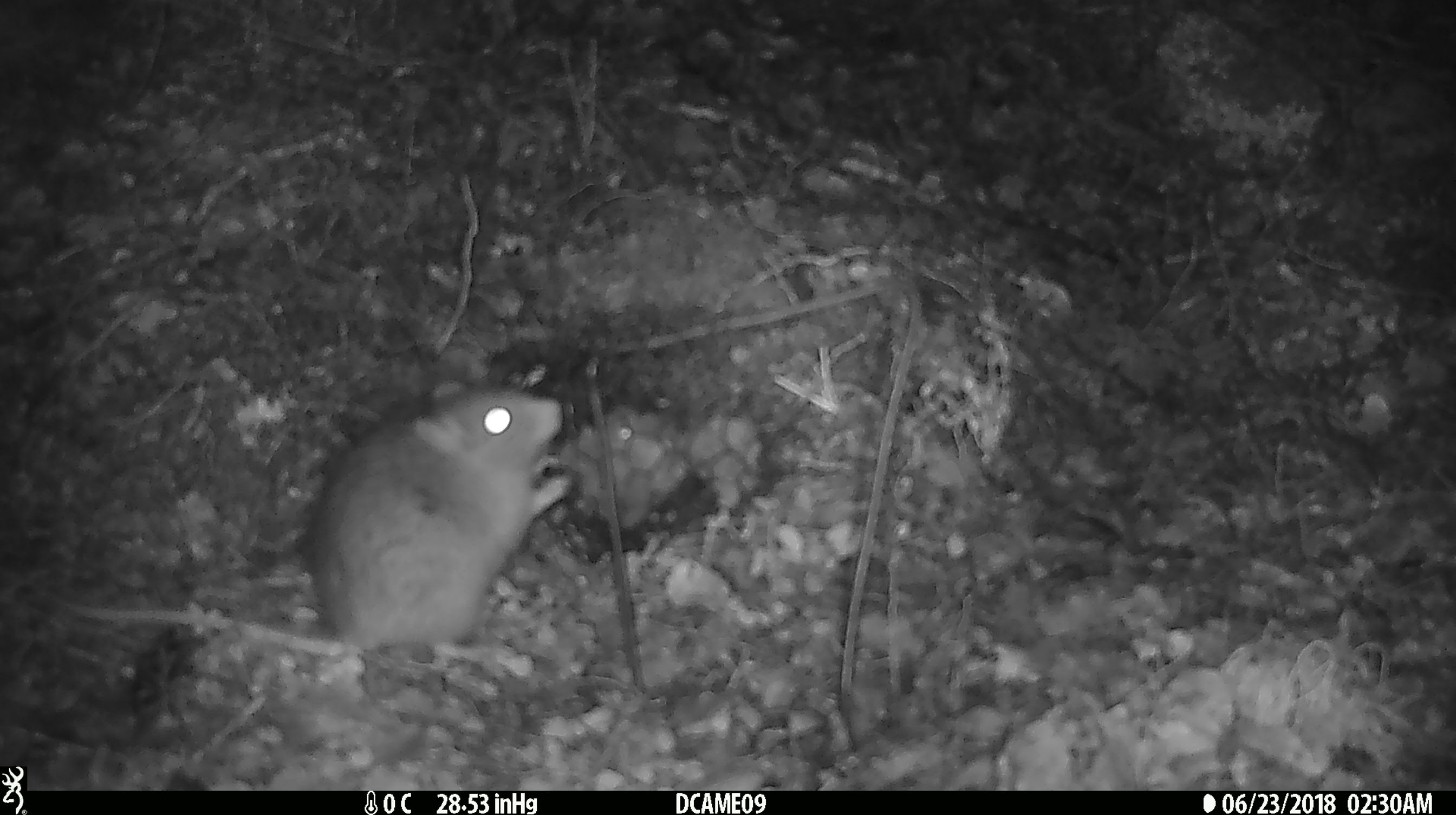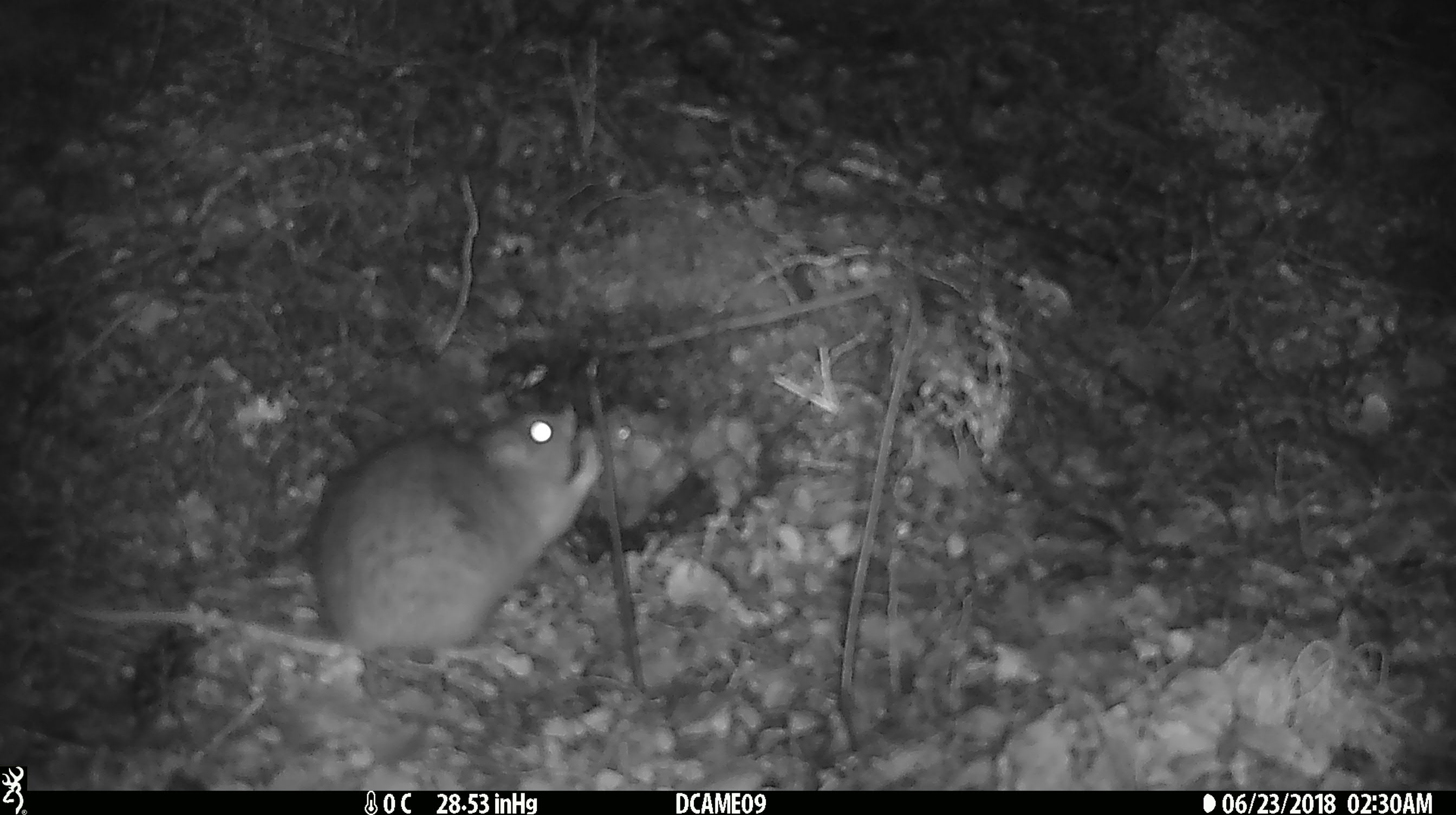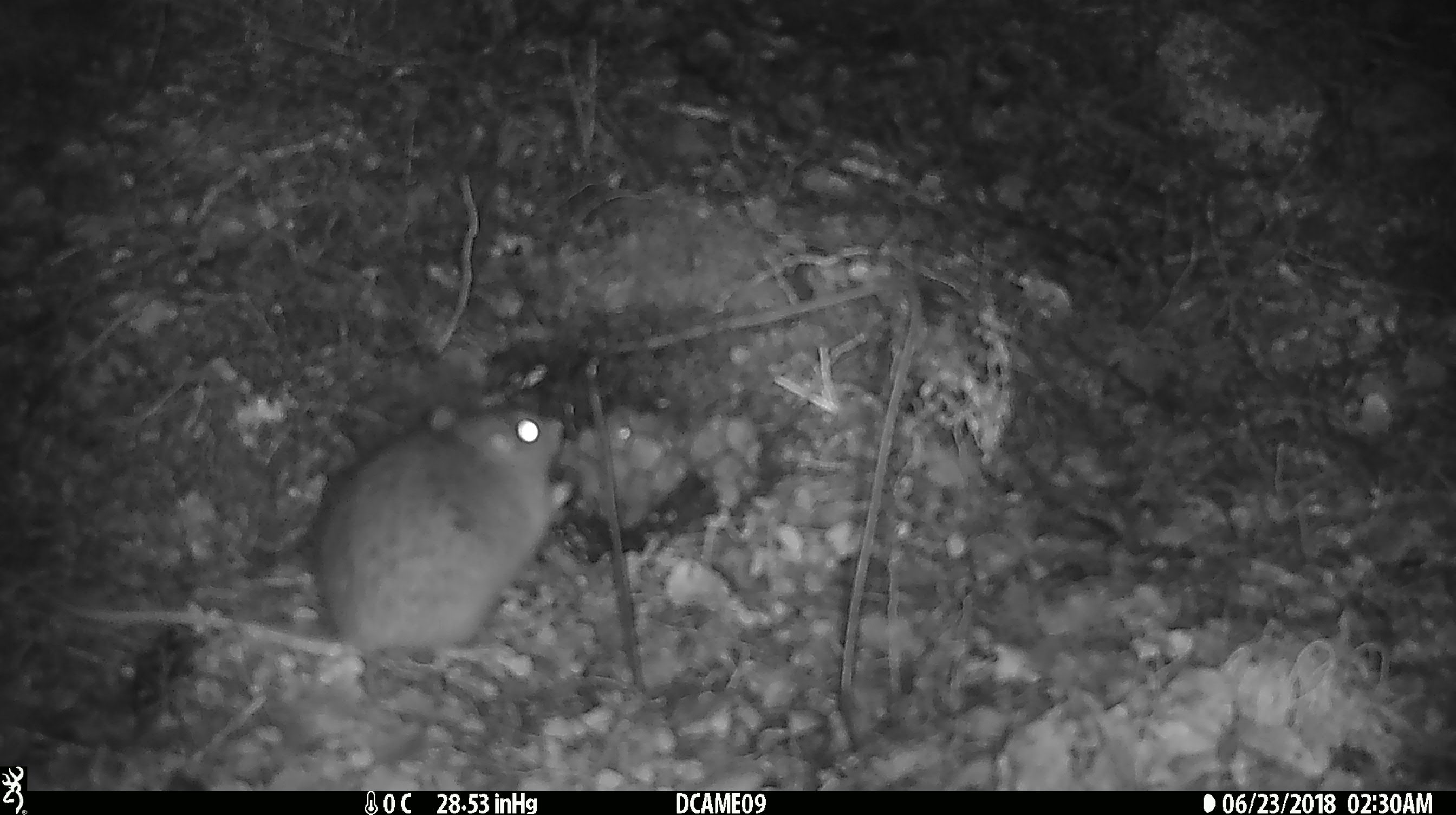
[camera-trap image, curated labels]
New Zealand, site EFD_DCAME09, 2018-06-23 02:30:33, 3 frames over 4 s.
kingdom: Animalia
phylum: Chordata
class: Mammalia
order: Rodentia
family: Muridae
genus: Rattus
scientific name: Rattus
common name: rat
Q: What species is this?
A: Rat (Rattus).